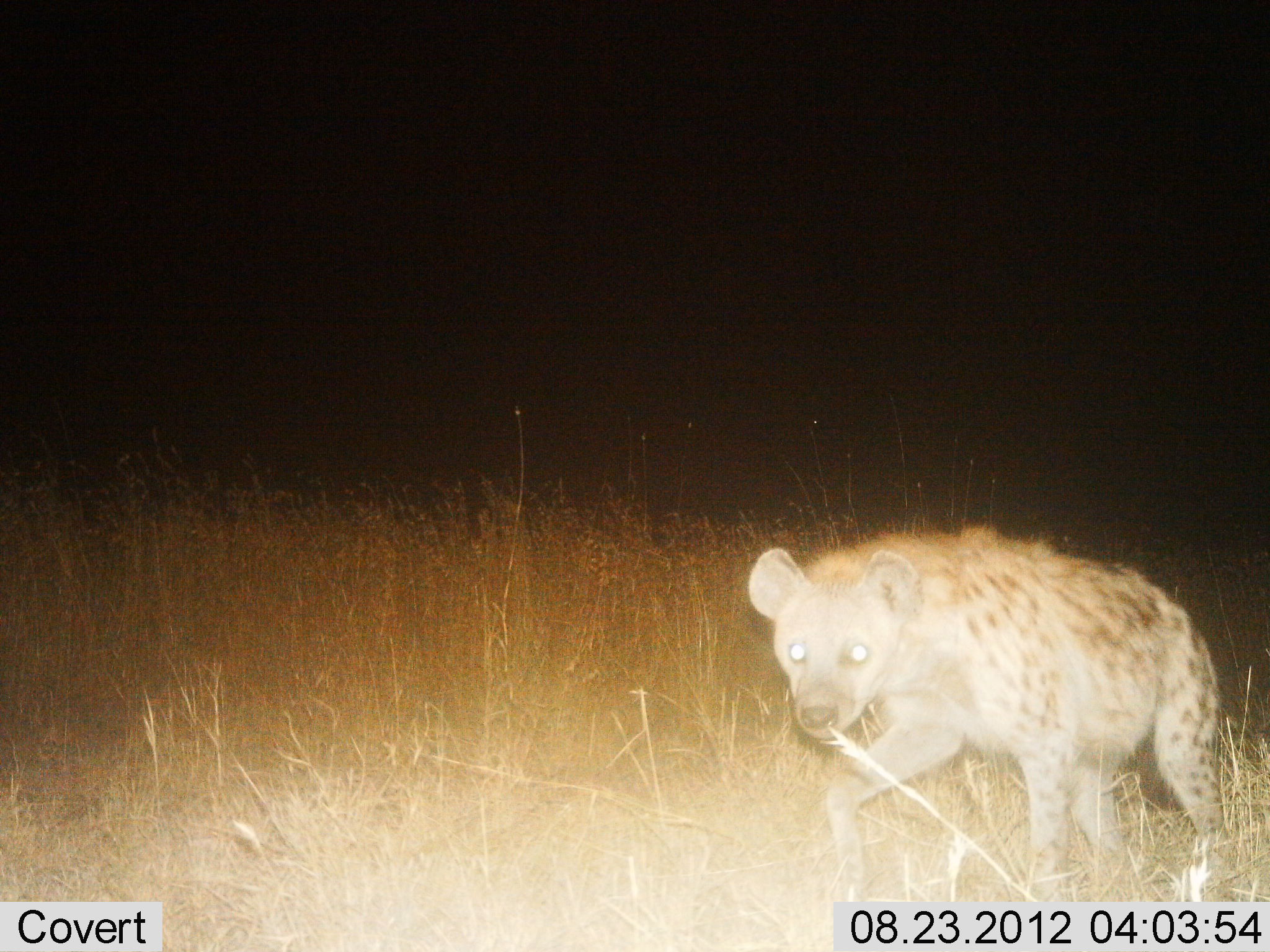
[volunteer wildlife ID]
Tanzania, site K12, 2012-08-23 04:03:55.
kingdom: Animalia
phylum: Chordata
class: Mammalia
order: Carnivora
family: Hyaenidae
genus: Crocuta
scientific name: Crocuta crocuta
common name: spotted hyena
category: hyenaspotted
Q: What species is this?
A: Hyenaspotted (spotted hyena) (Crocuta crocuta).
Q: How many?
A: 1.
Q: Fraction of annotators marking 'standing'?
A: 10%.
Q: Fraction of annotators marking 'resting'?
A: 0%.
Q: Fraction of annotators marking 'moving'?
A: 90%.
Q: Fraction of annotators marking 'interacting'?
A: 0%.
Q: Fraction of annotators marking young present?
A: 0%.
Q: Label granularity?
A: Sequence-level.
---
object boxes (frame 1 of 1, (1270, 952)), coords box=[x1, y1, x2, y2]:
animal: box=[748, 525, 1223, 900]